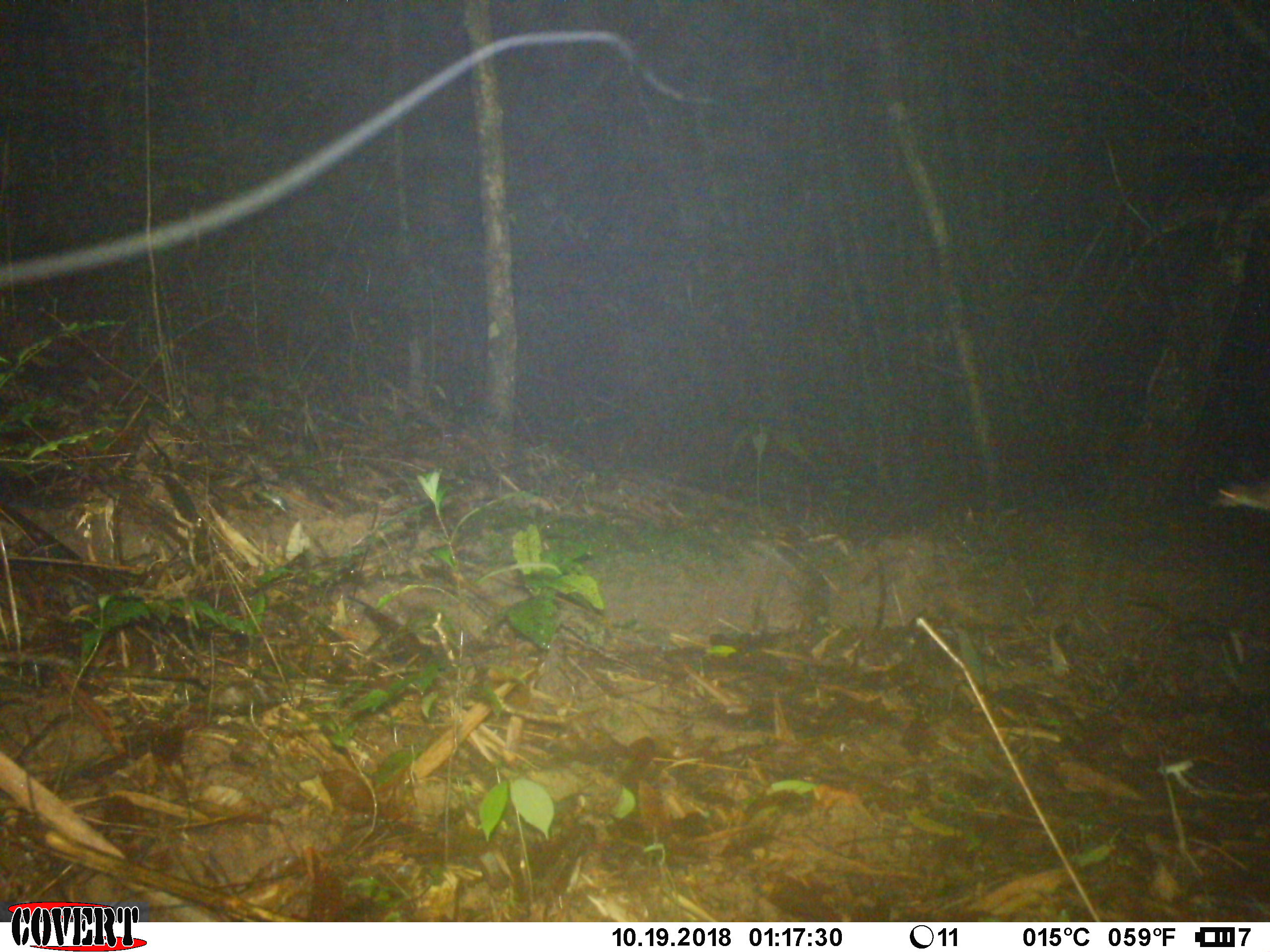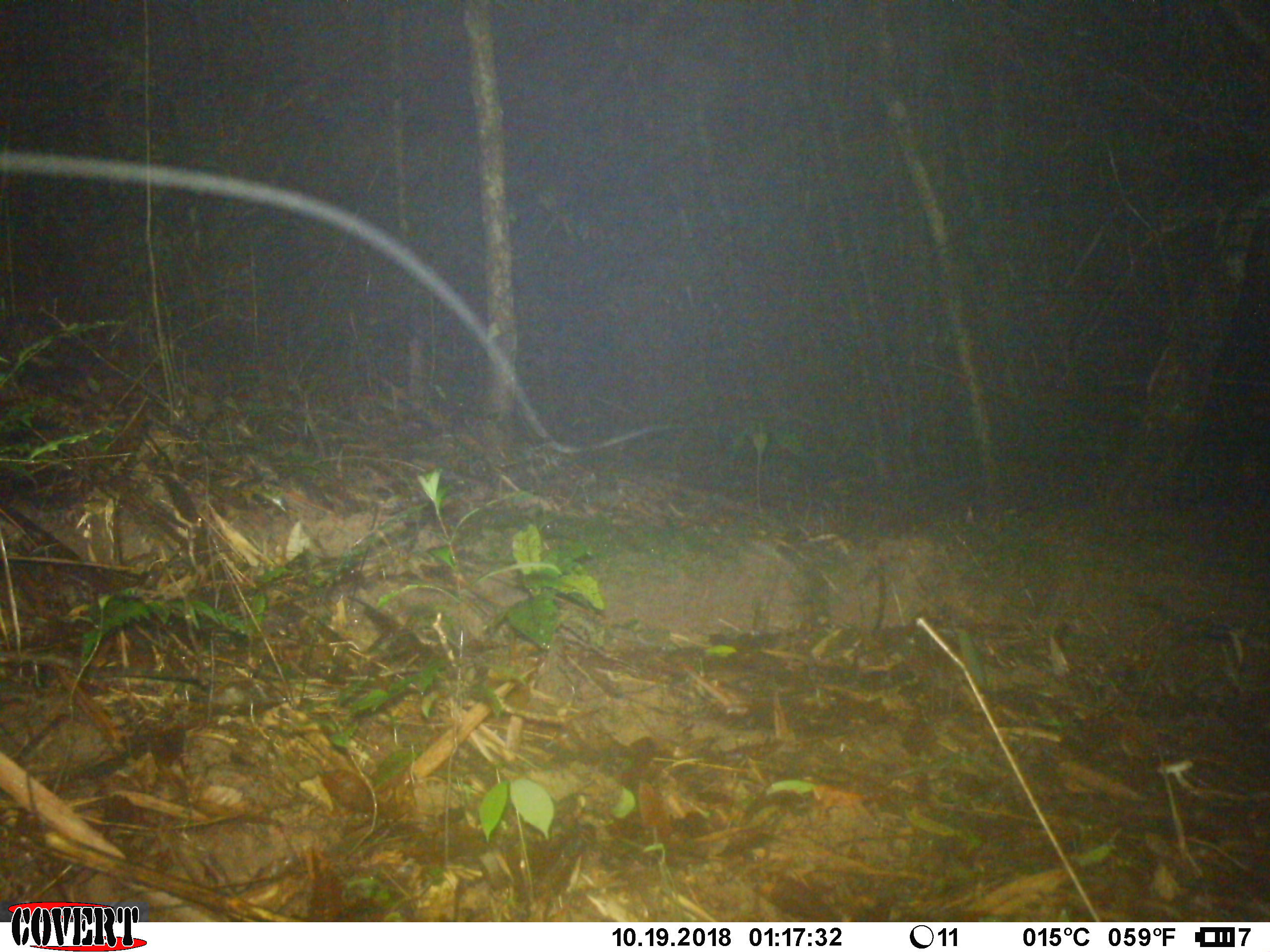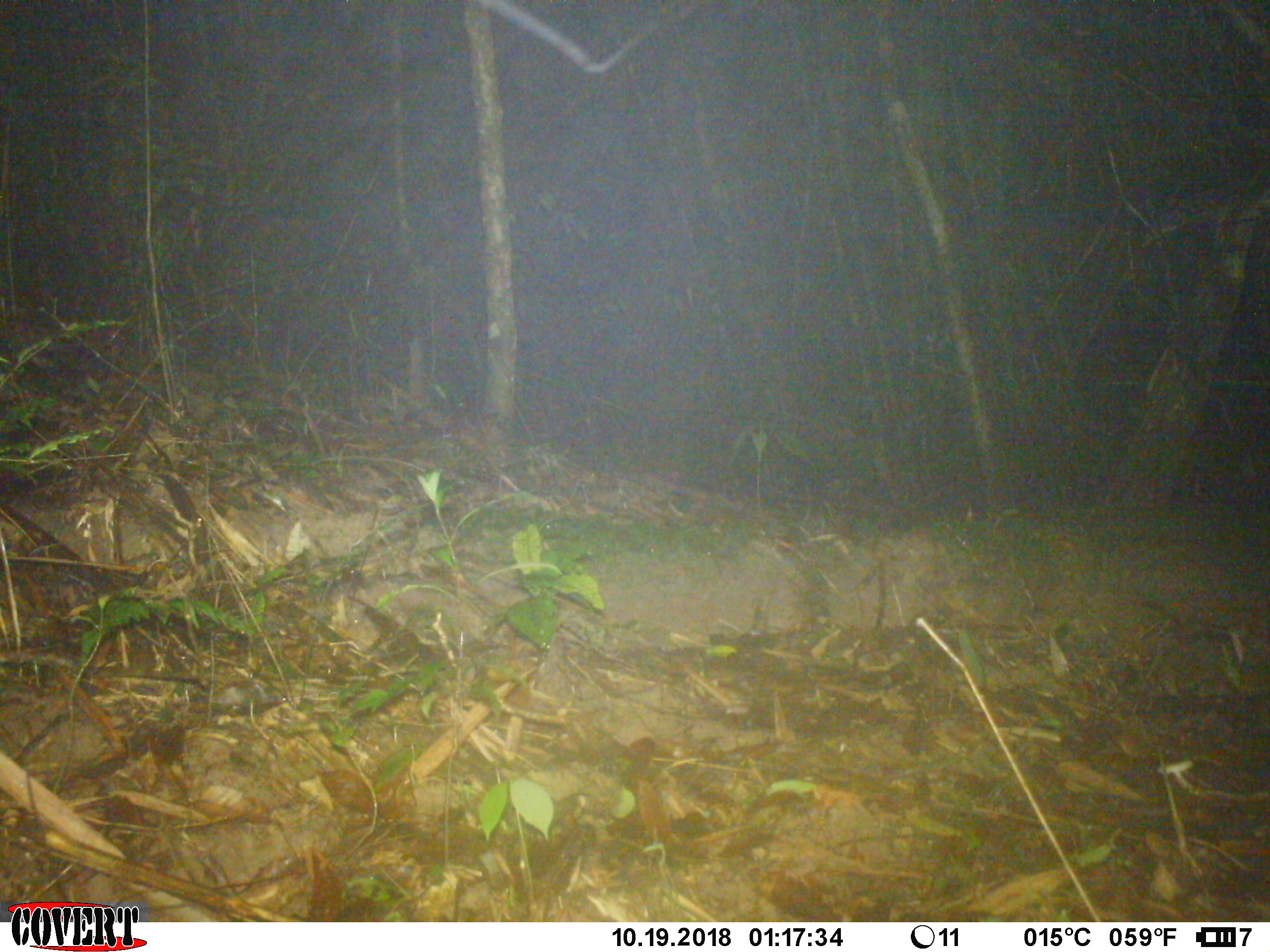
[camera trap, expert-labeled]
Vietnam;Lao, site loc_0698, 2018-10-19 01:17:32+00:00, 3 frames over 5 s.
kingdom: Animalia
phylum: Chordata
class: Mammalia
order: Rodentia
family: Muridae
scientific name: Muridae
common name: old-world mice and rats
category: unidentified murid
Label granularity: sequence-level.